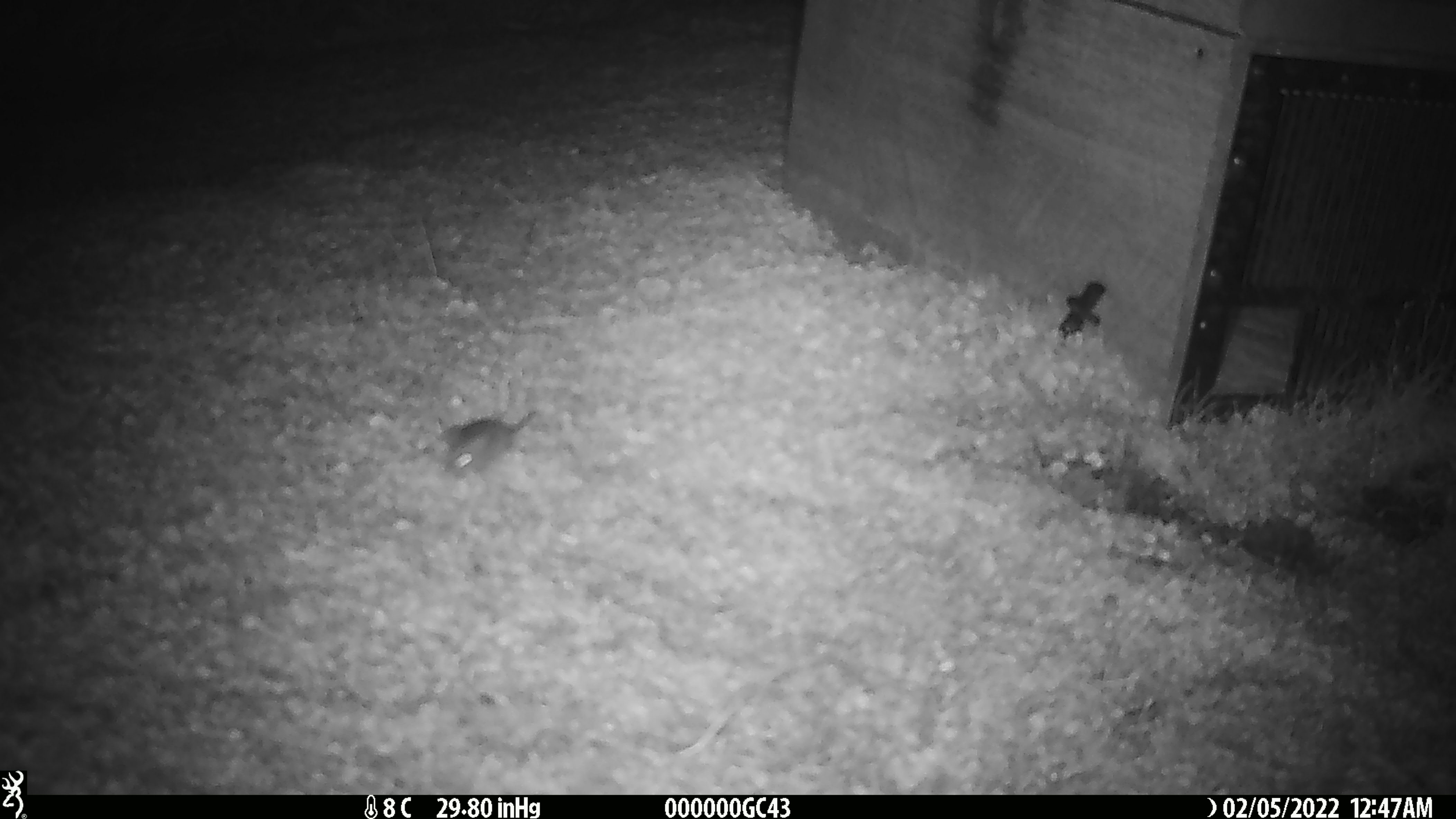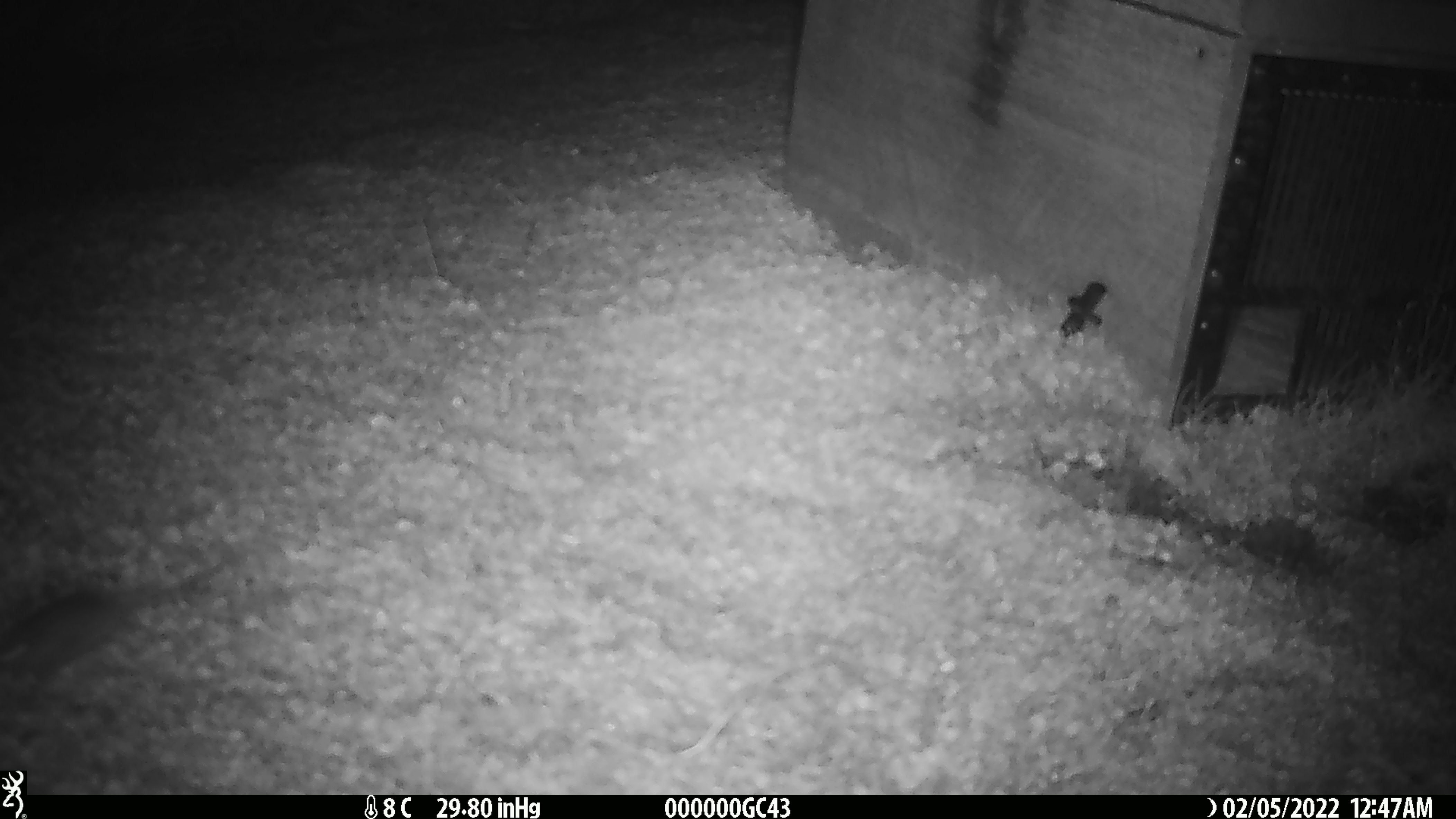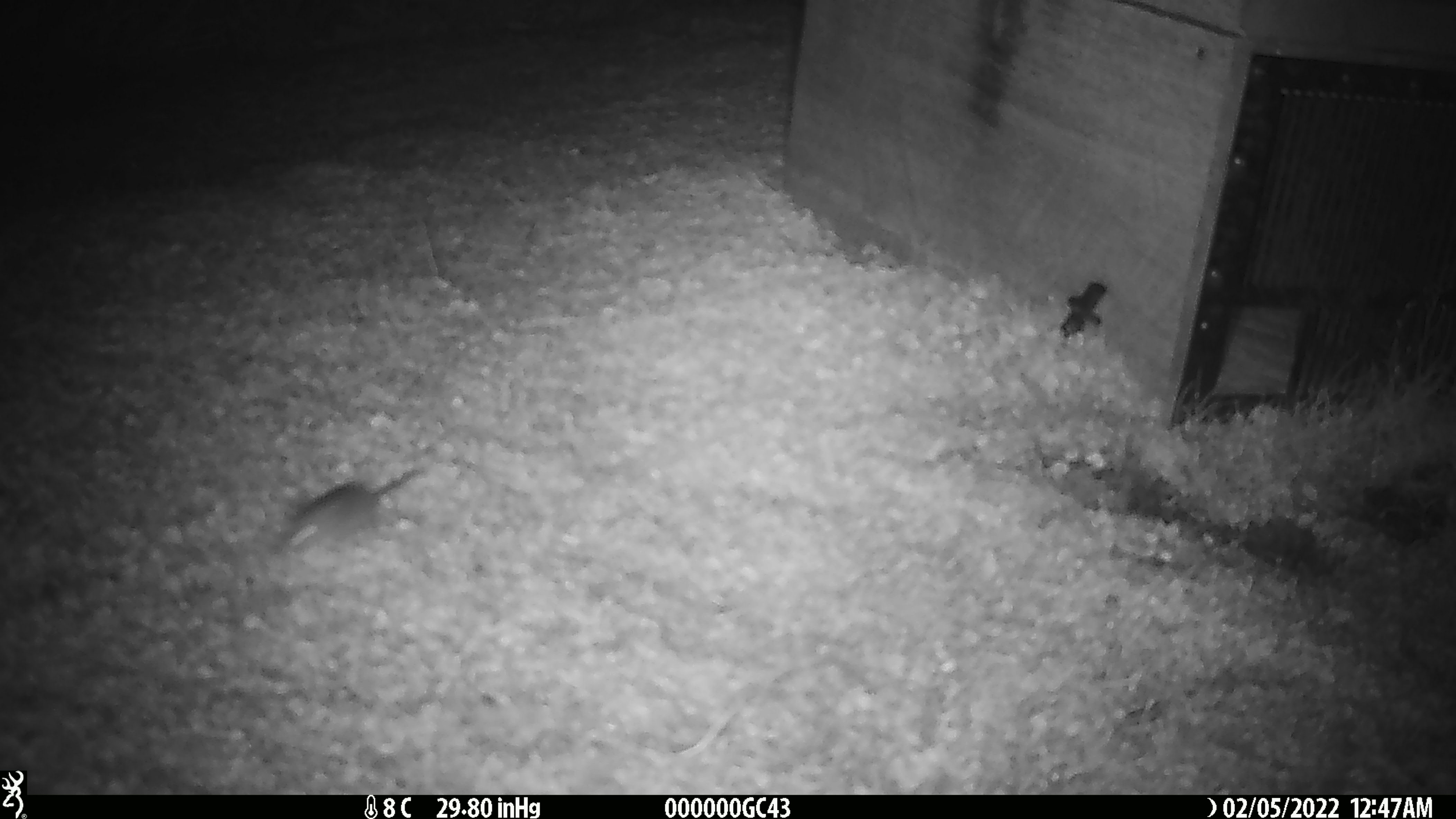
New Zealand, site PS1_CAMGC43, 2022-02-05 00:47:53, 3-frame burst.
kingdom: Animalia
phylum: Chordata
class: Mammalia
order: Rodentia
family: Muridae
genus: Mus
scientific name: Mus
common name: mouse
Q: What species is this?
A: Mouse (Mus).